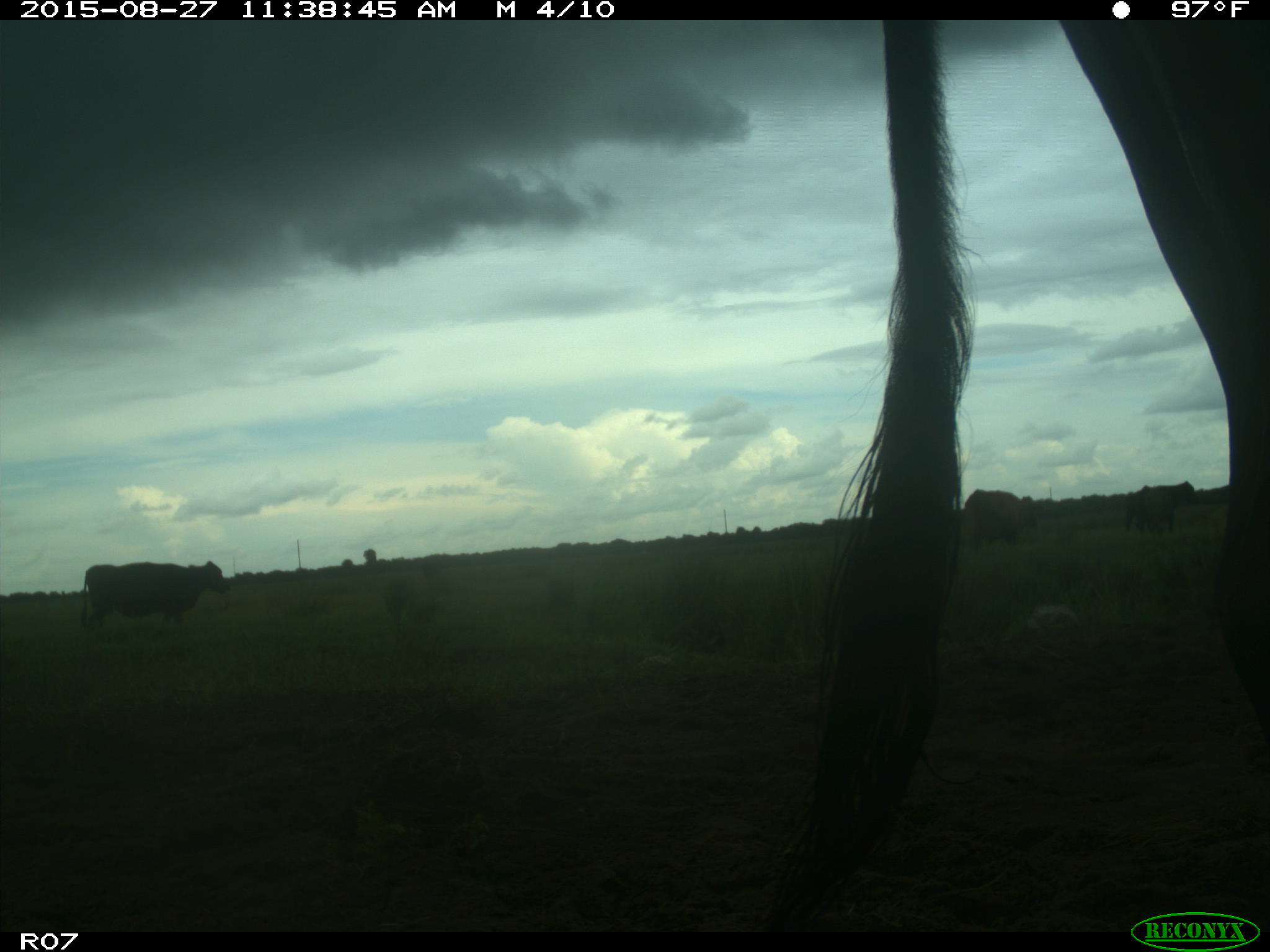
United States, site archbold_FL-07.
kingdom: Animalia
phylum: Chordata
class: Mammalia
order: Artiodactyla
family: Bovidae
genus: Bos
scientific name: Bos taurus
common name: domestic cow